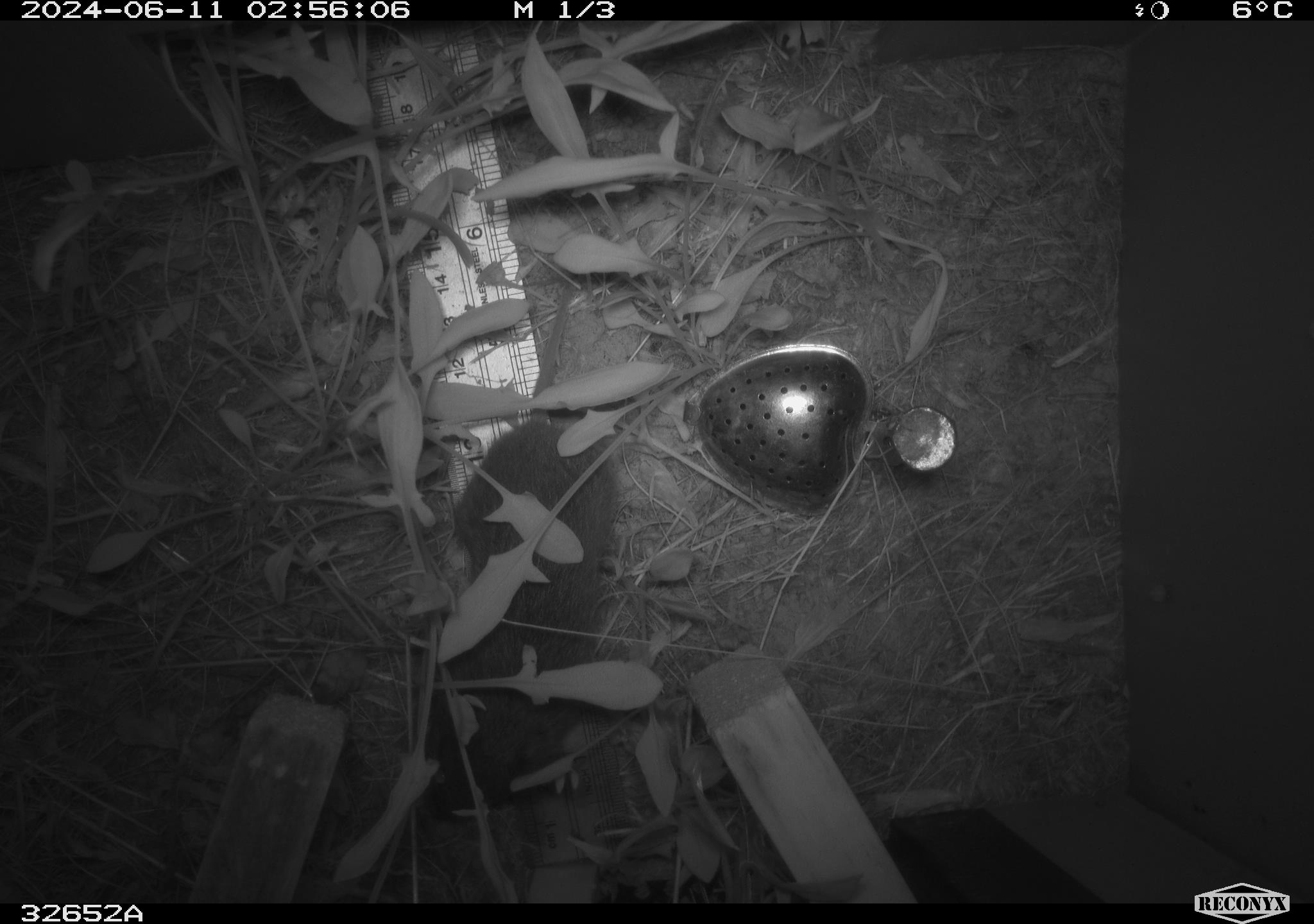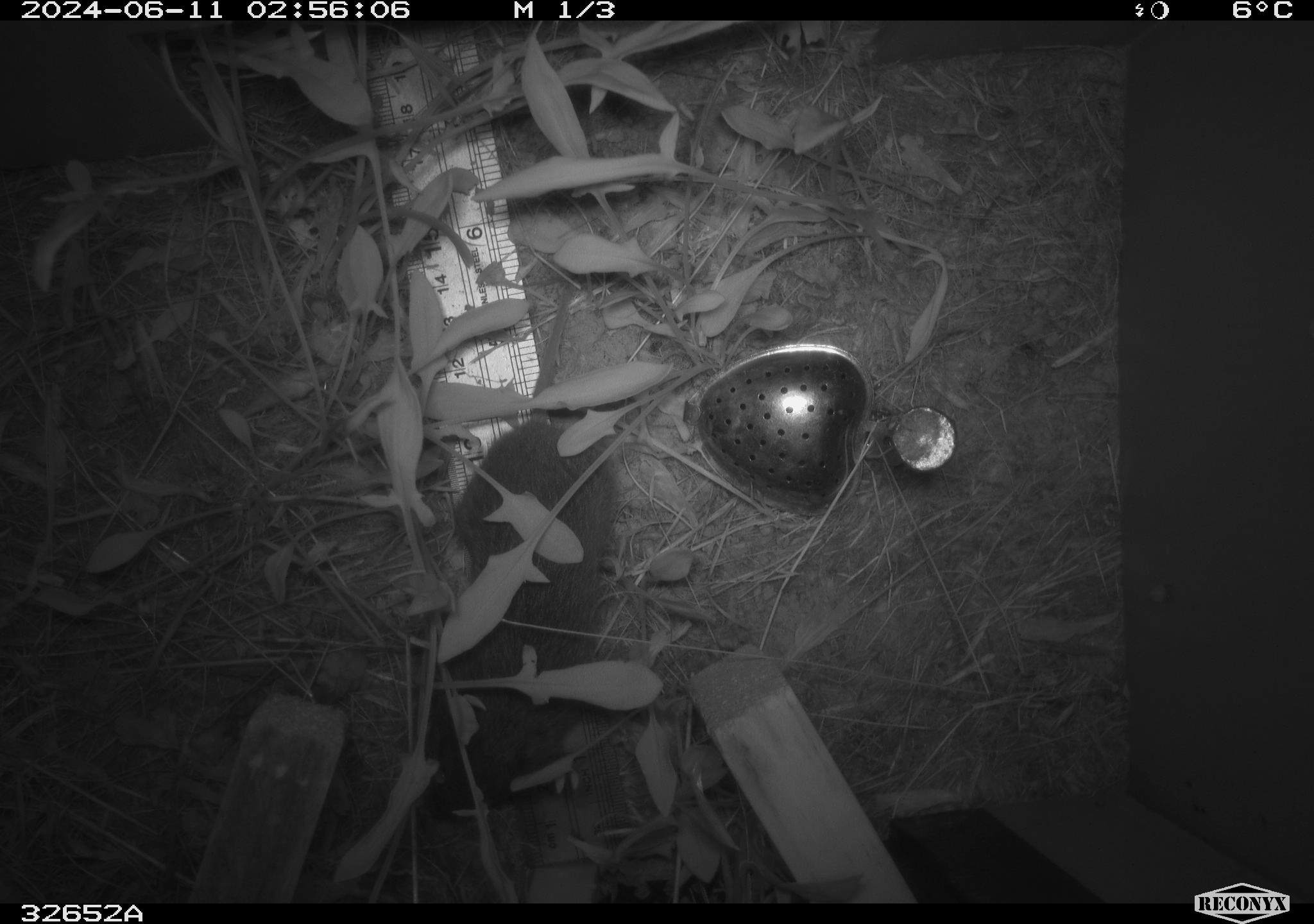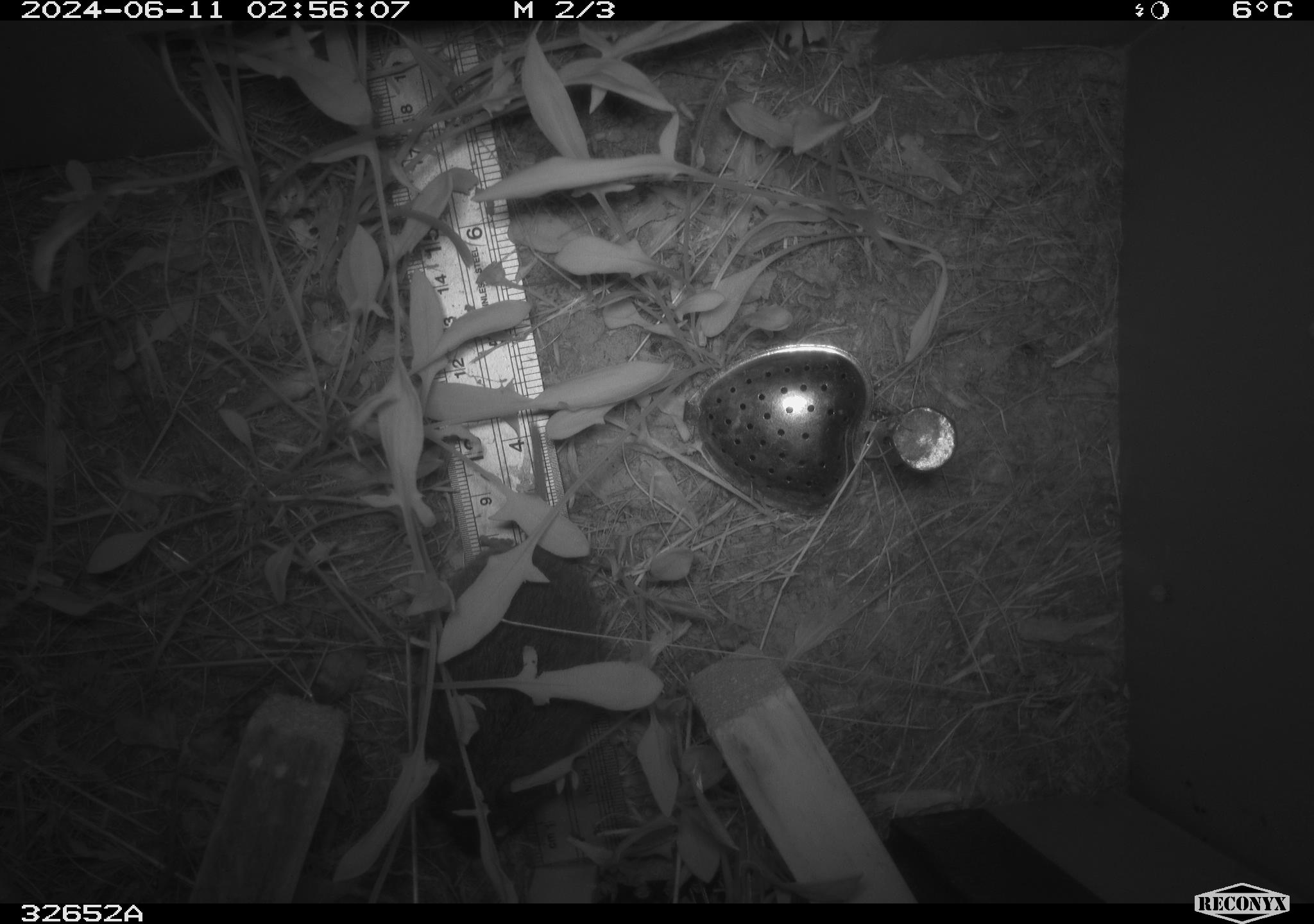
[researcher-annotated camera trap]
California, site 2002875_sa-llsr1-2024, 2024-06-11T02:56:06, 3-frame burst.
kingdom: Animalia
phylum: Chordata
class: Mammalia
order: Rodentia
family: Cricetidae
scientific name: Arvicolinae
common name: voles, lemmings, and muskrats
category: arvicolinae subfamily